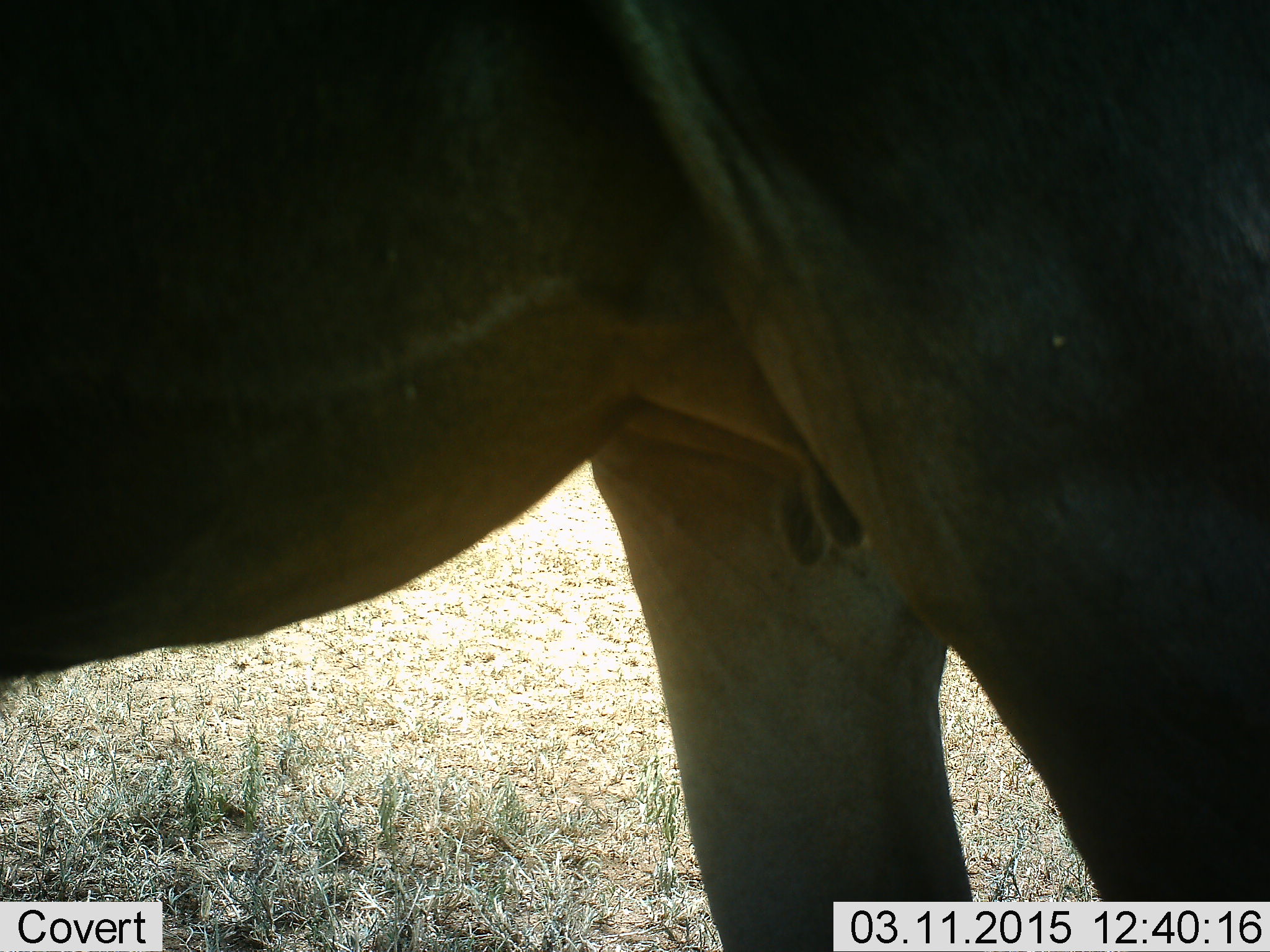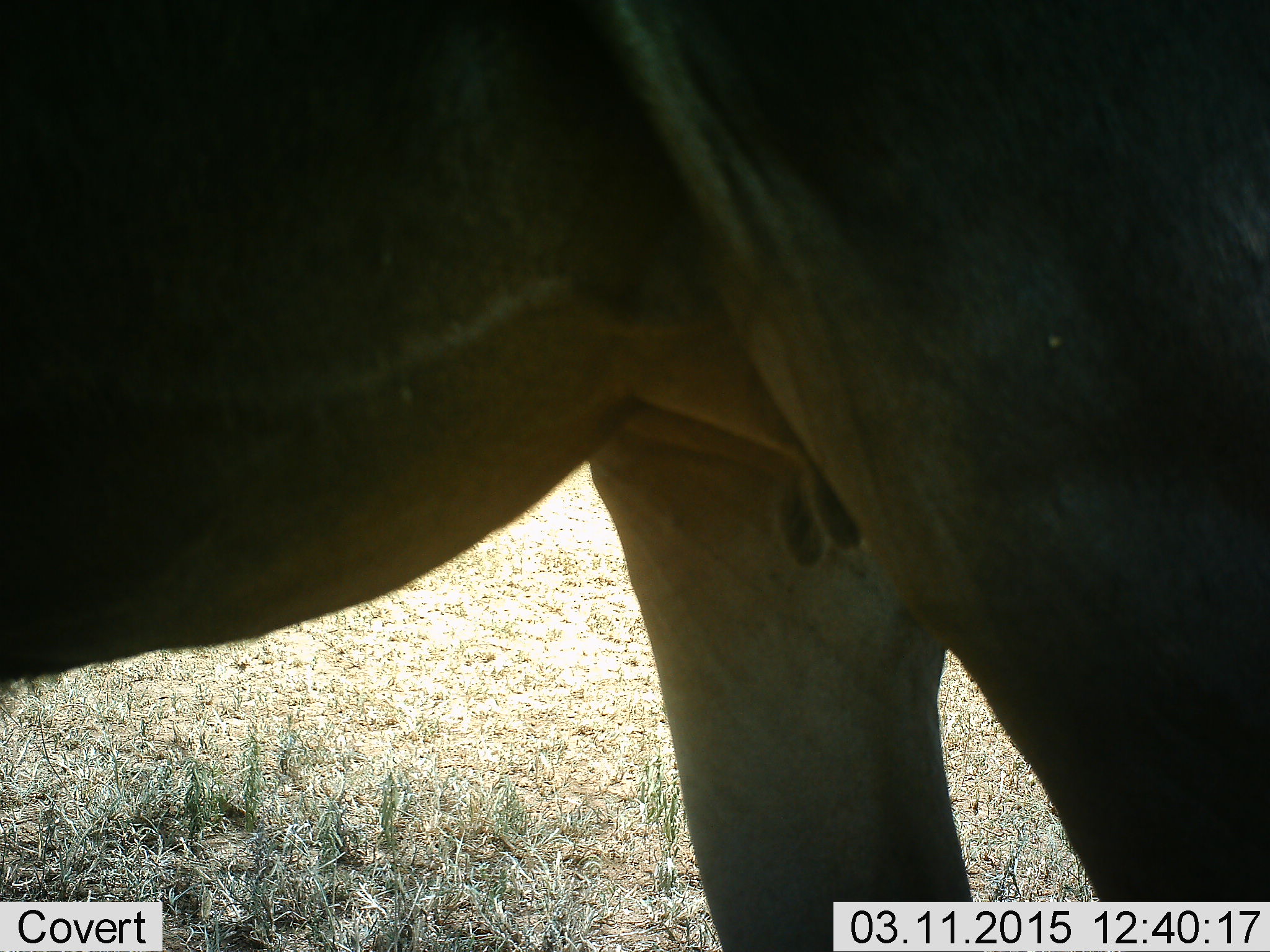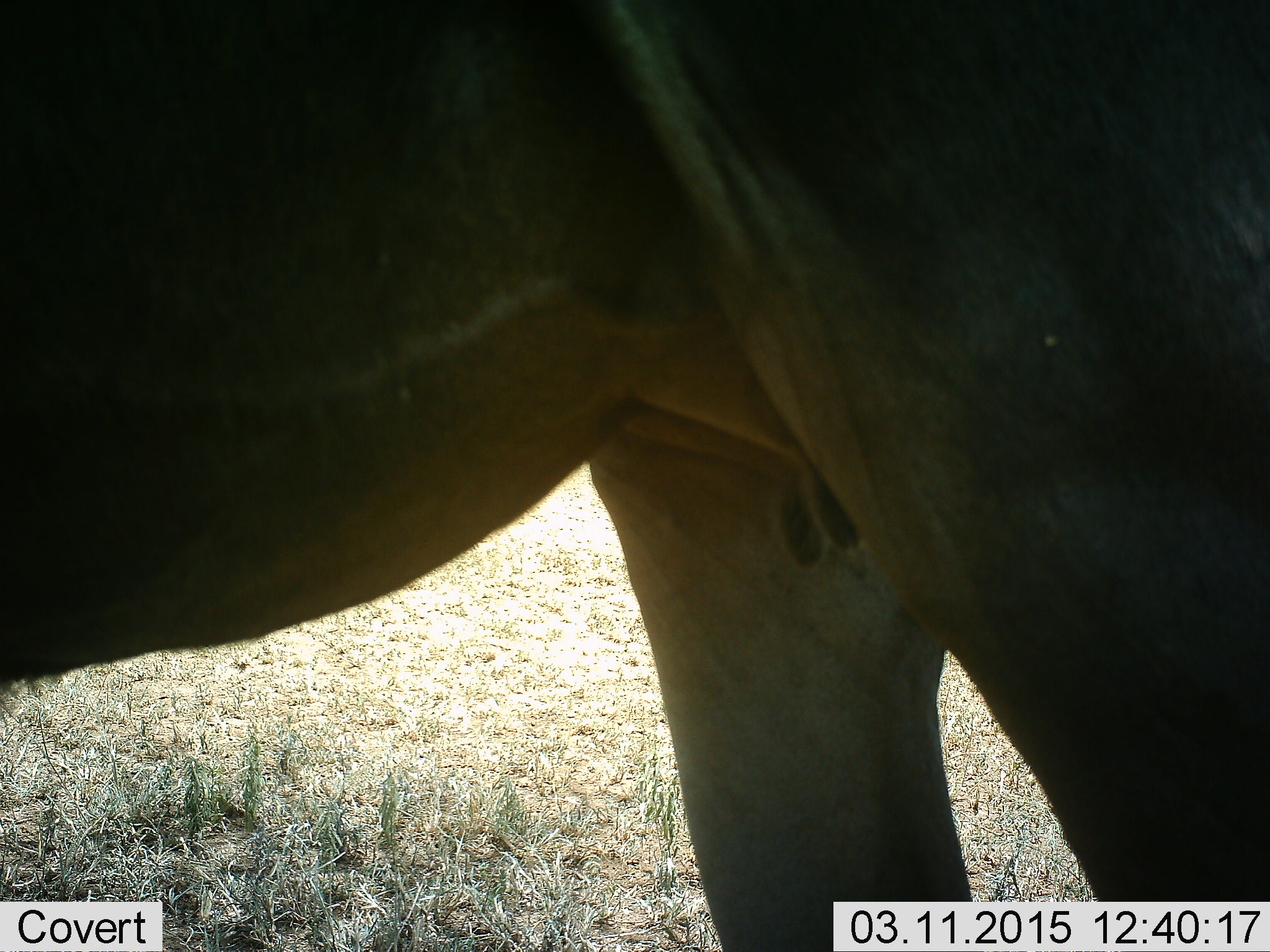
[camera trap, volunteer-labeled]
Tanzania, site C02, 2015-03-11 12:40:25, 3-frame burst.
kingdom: Animalia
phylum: Chordata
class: Mammalia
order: Artiodactyla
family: Bovidae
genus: Connochaetes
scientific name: Connochaetes taurinus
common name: blue wildebeest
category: wildebeest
Wildebeest (blue wildebeest) (Connochaetes taurinus), count 1. Behavior (volunteer vote fractions): standing 100%, resting 0%, moving 0%, interacting 0%. Young present (vote fraction): 0%. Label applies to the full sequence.